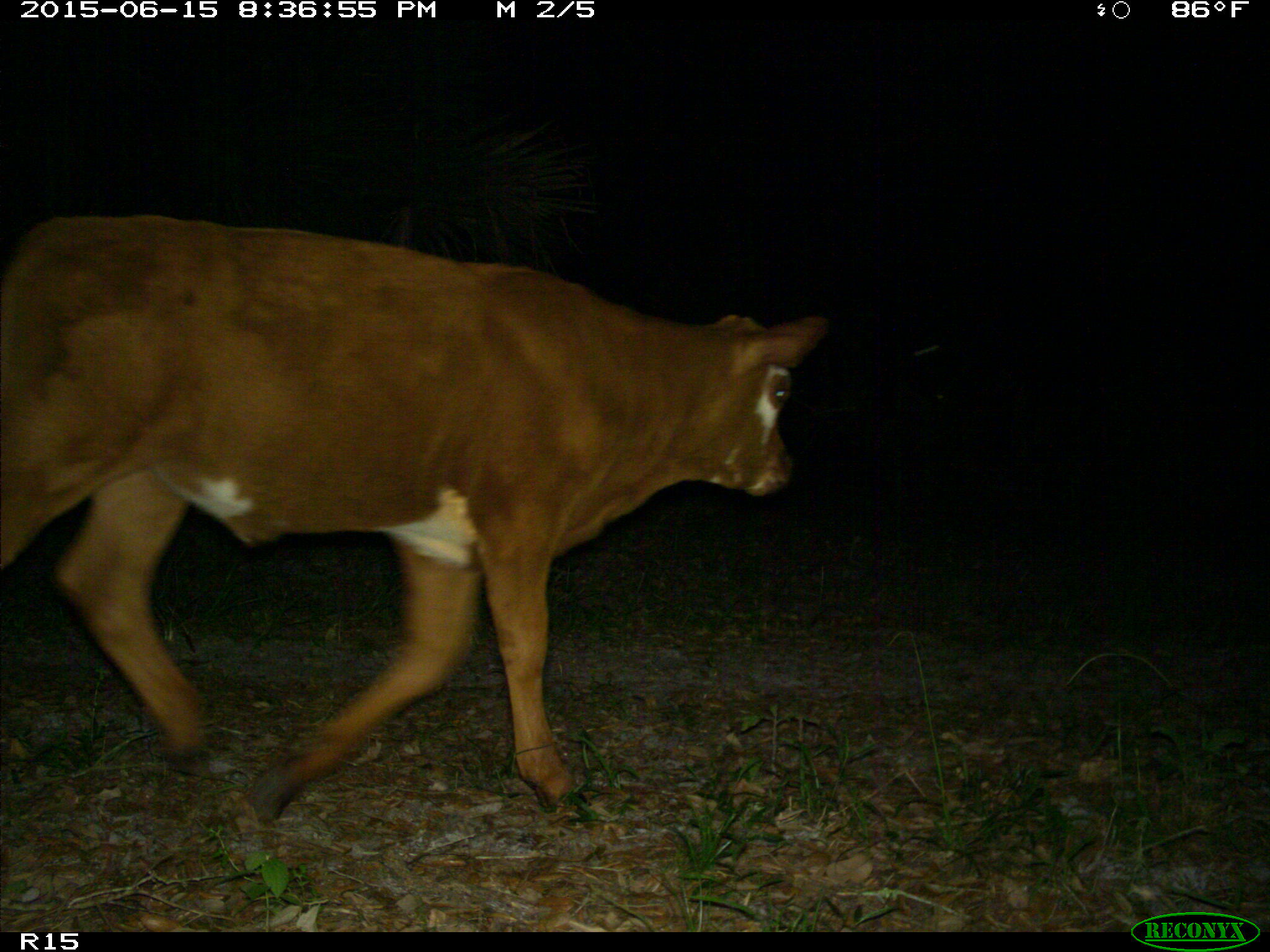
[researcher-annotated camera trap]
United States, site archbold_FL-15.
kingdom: Animalia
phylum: Chordata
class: Mammalia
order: Artiodactyla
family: Bovidae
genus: Bos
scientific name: Bos taurus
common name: domestic cow